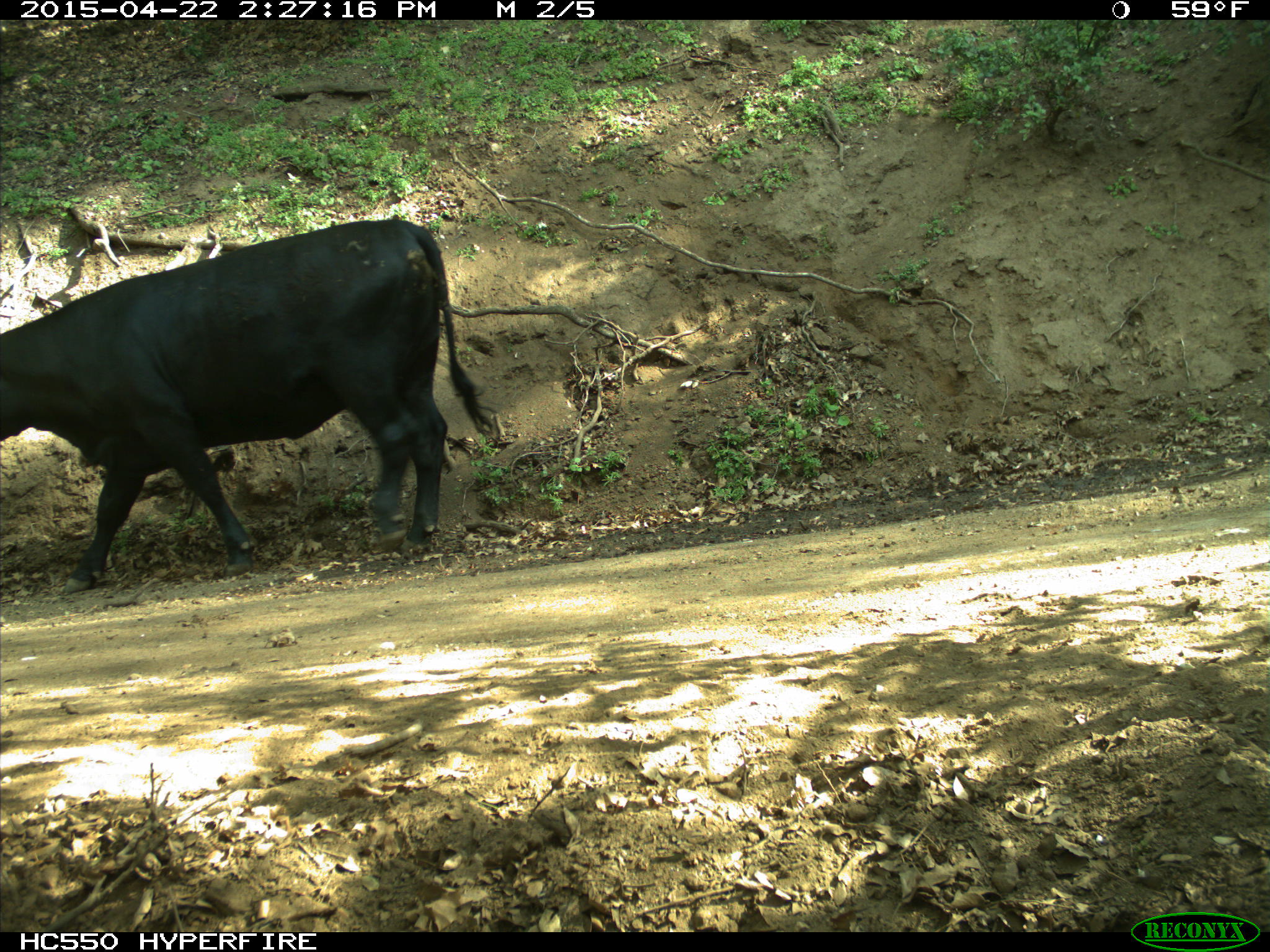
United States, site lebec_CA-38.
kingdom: Animalia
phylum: Chordata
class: Mammalia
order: Artiodactyla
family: Bovidae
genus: Bos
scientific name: Bos taurus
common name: domestic cow